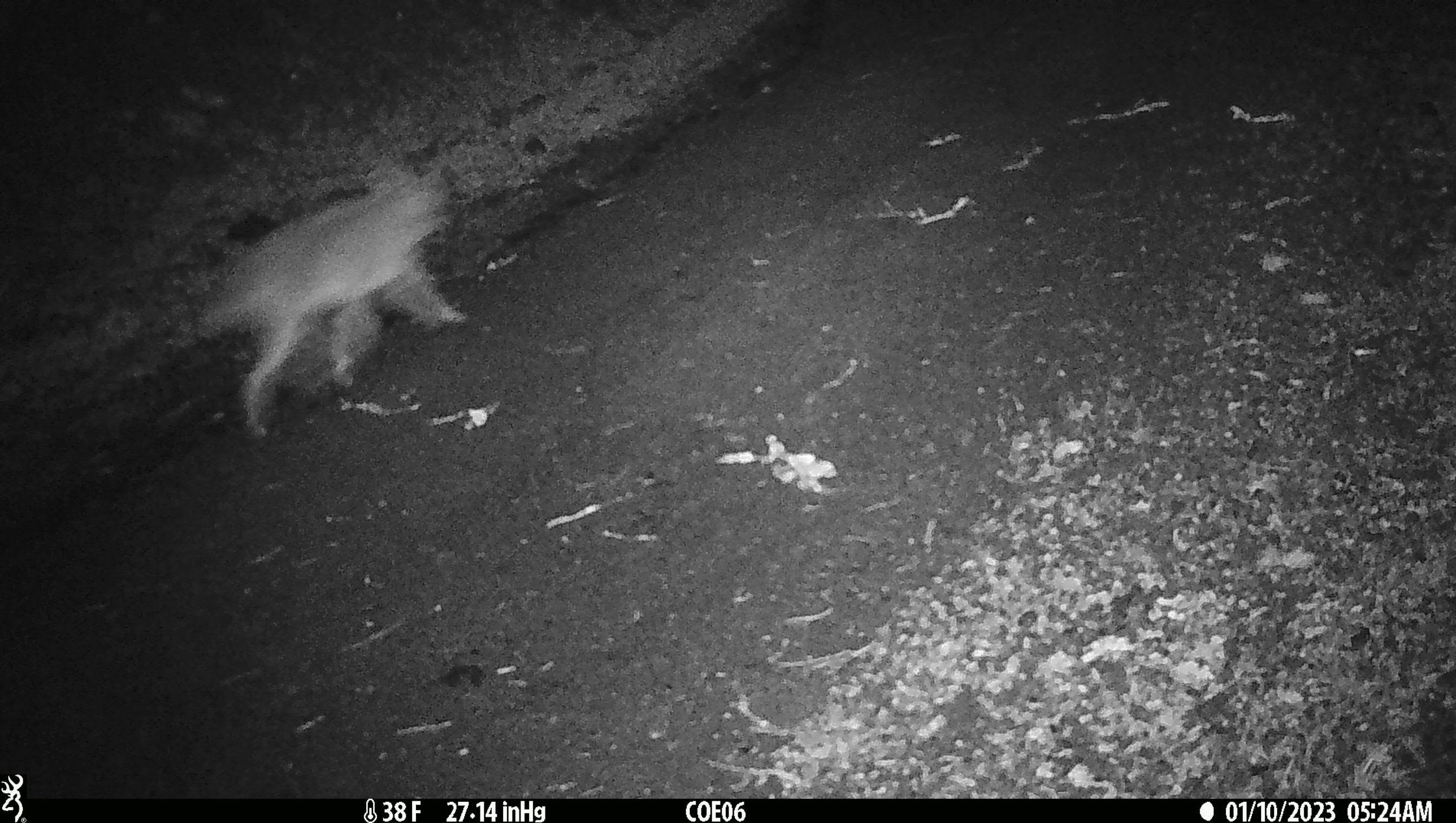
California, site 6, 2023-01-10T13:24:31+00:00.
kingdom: Animalia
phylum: Chordata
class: Mammalia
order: Carnivora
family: Canidae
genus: Canis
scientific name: Canis latrans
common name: coyote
Coyote (Canis latrans).